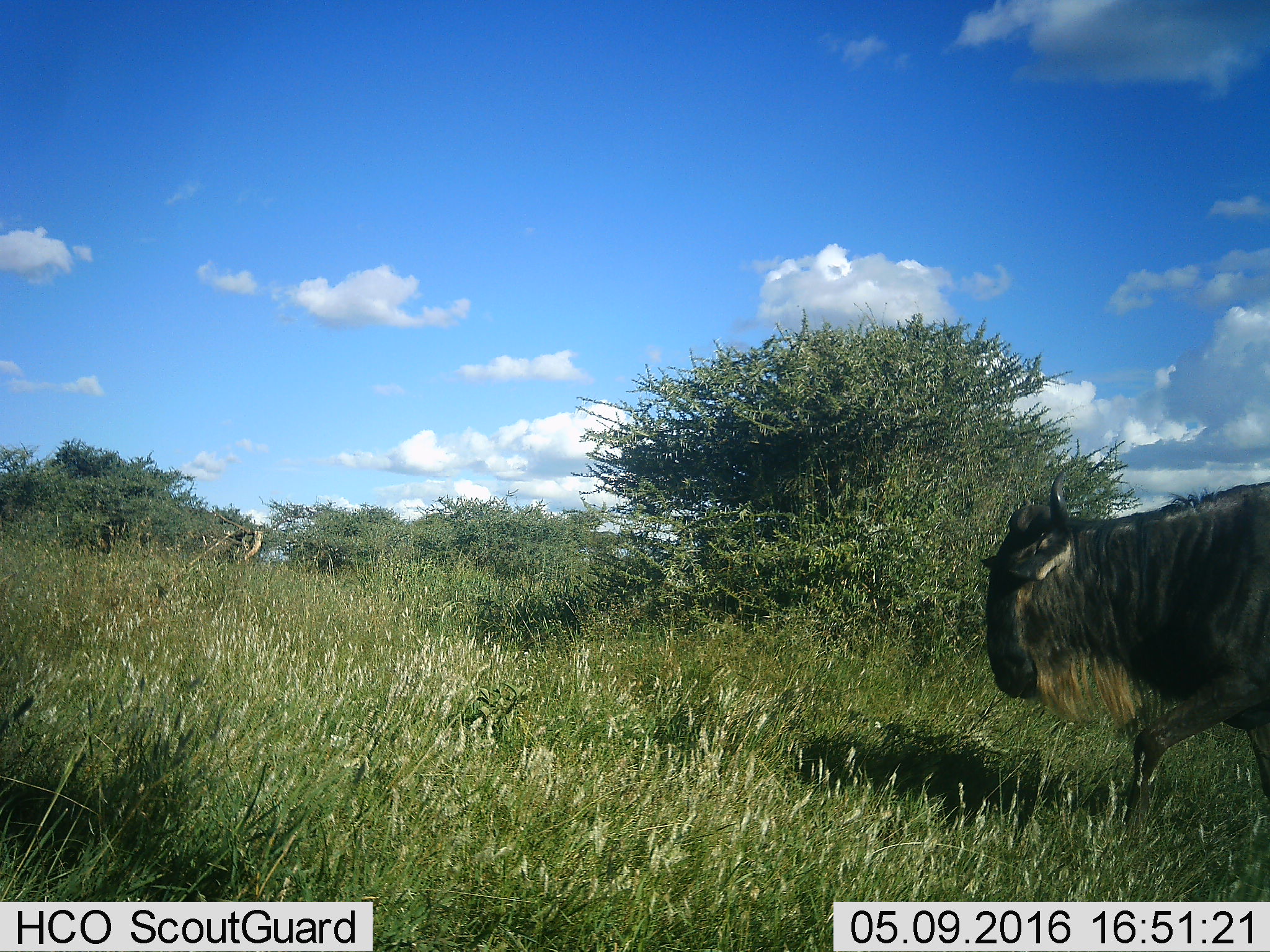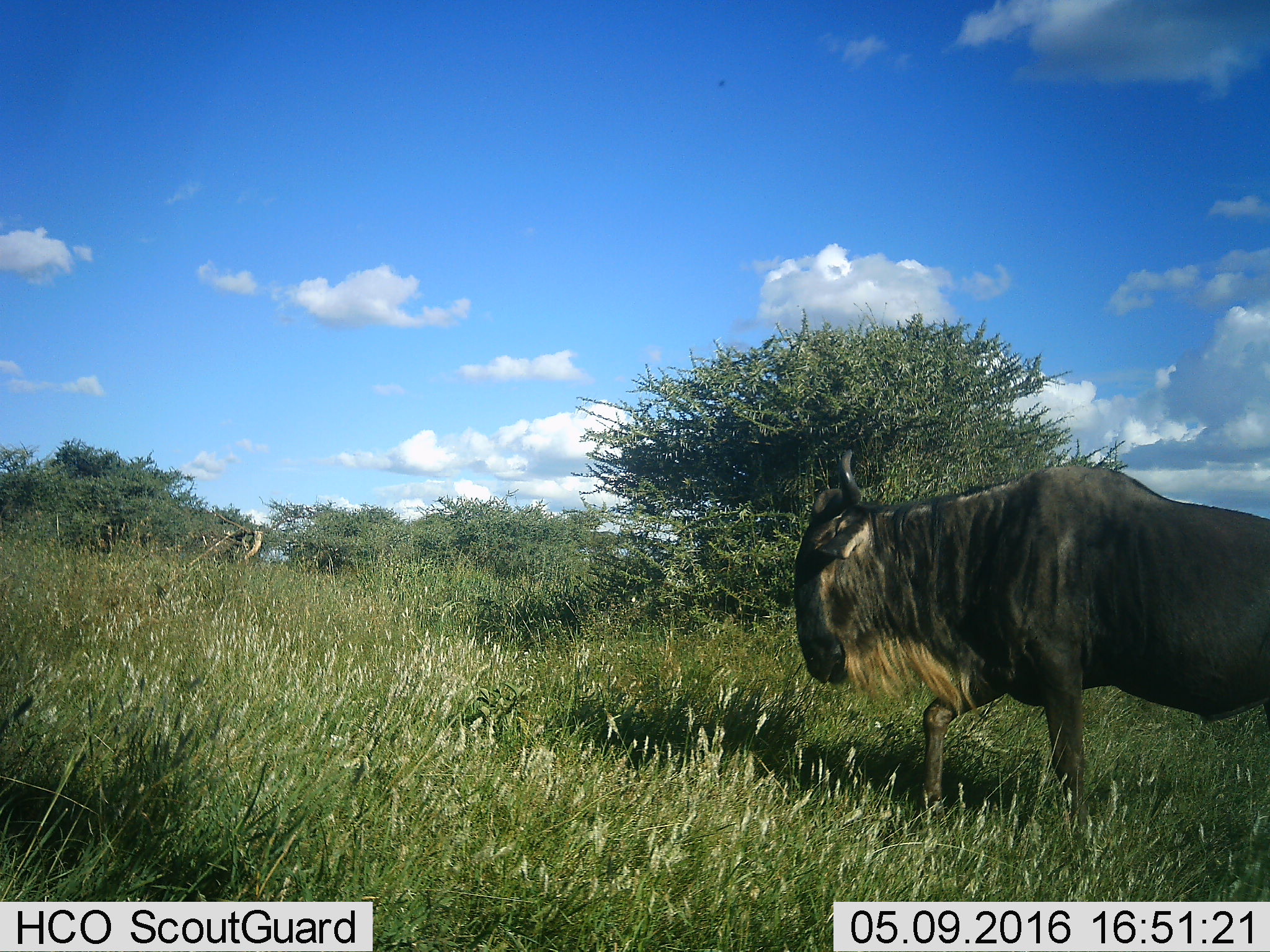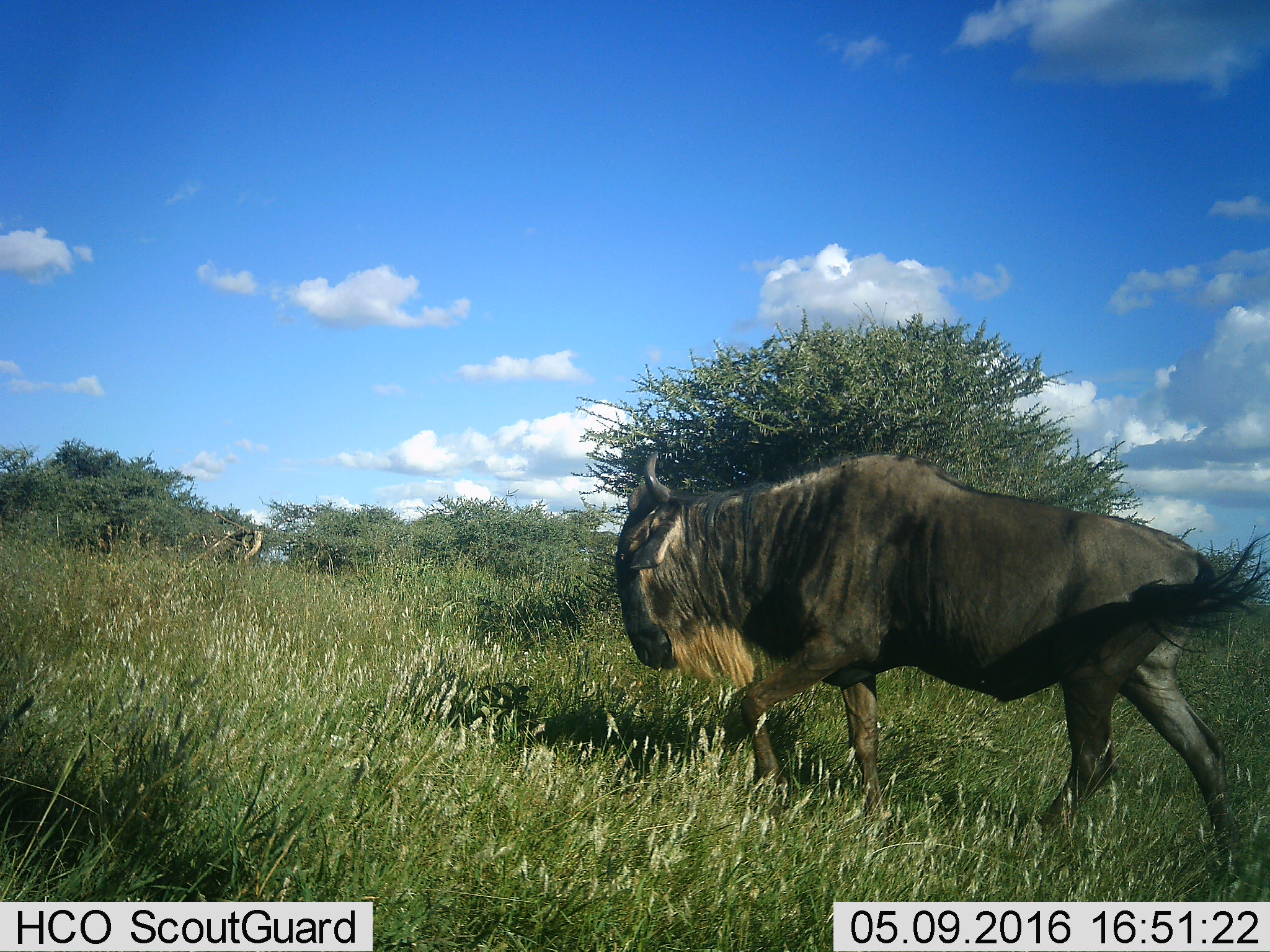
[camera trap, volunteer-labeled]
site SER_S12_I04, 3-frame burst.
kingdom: Animalia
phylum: Chordata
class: Mammalia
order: Artiodactyla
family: Bovidae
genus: Connochaetes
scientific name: Connochaetes taurinus taurinus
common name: blue wildebeest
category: wildebeestblue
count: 1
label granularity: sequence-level